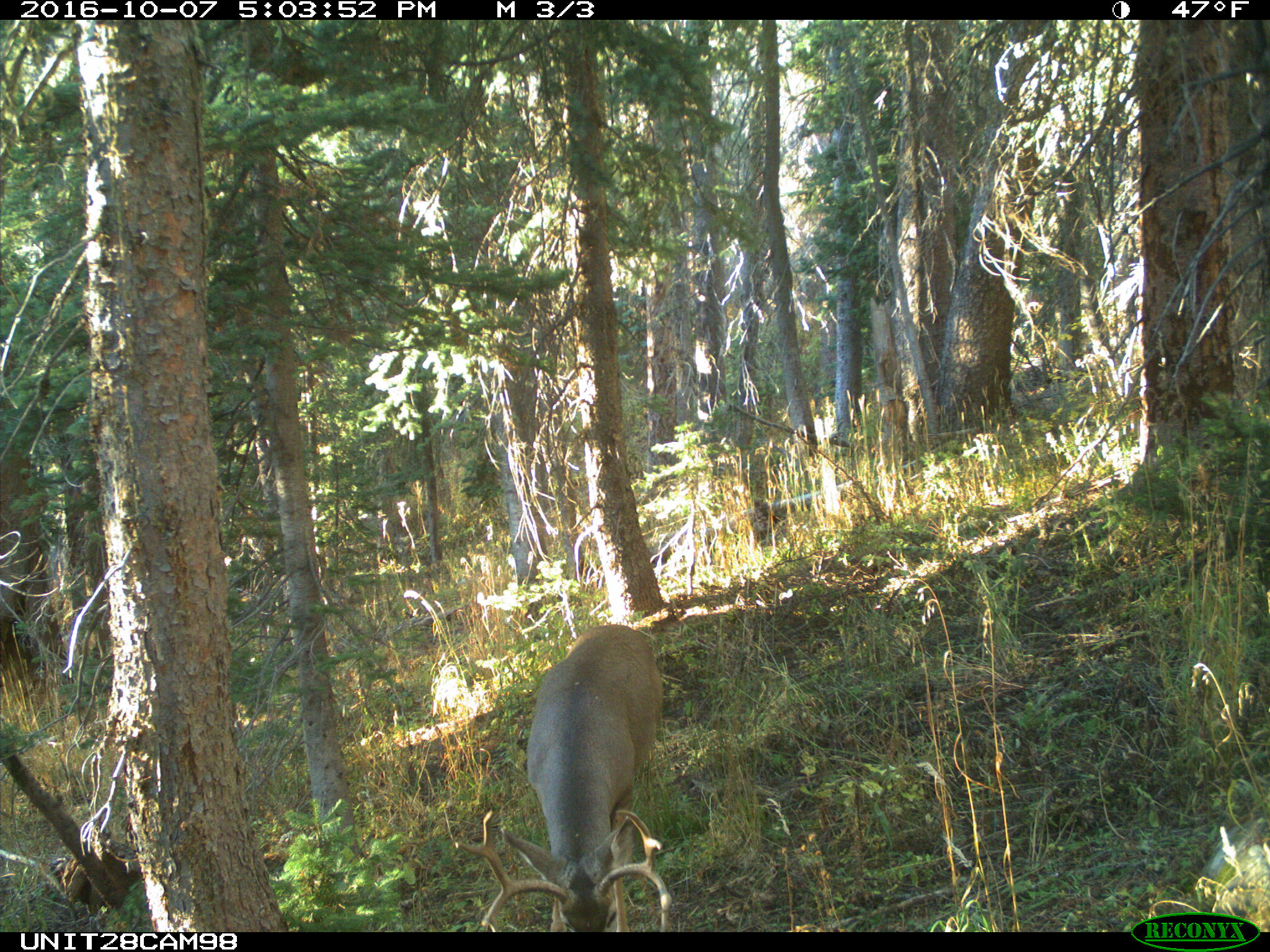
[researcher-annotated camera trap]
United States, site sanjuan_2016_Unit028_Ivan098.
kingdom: Animalia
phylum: Chordata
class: Mammalia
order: Artiodactyla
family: Cervidae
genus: Odocoileus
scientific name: Odocoileus hemionus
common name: mule deer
Odocoileus hemionus (mule deer).